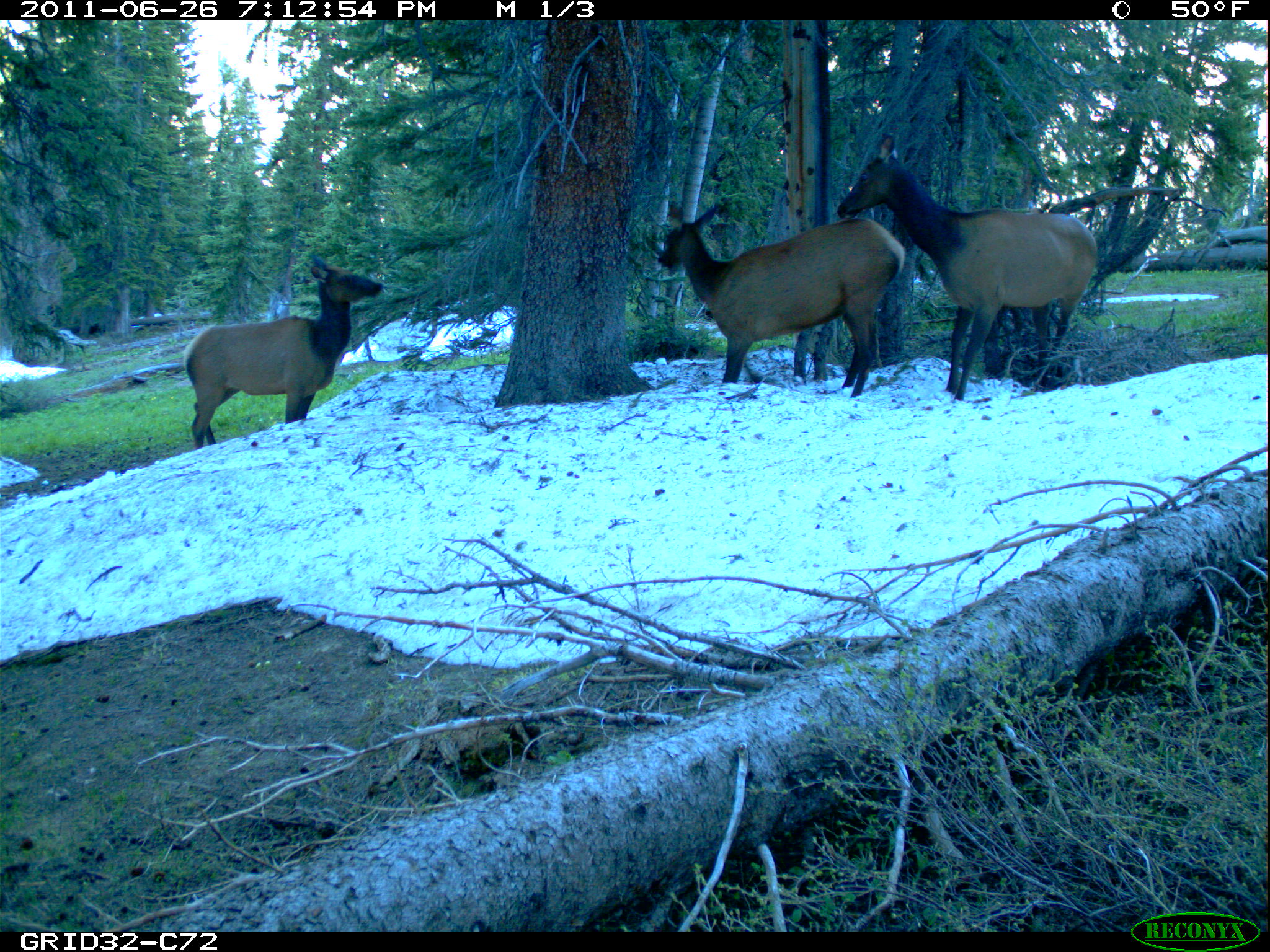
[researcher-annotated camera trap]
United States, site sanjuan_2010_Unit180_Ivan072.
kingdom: Animalia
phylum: Chordata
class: Mammalia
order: Artiodactyla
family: Cervidae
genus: Cervus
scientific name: Cervus elaphus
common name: red deer